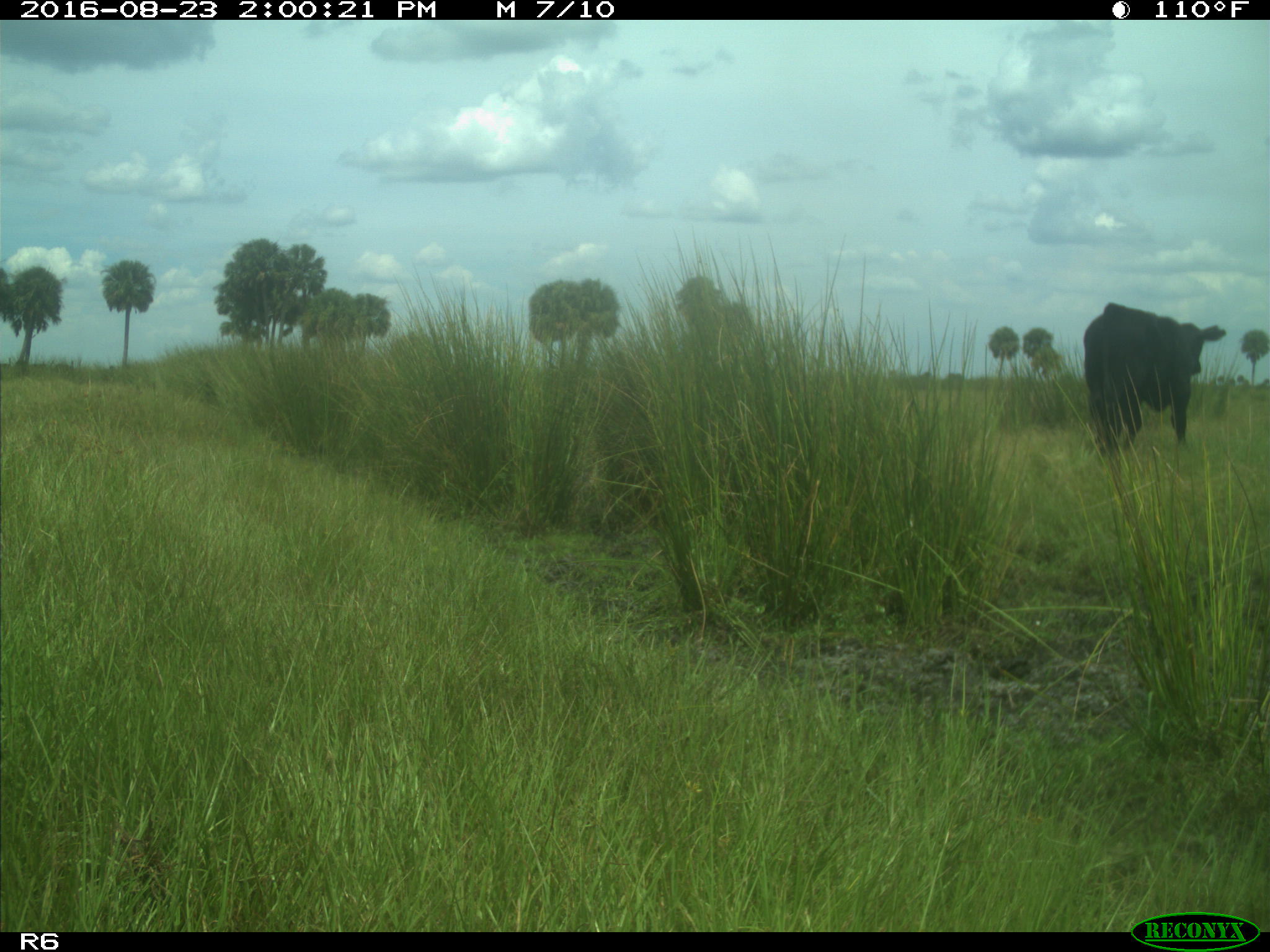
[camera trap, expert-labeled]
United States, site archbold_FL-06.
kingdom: Animalia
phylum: Chordata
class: Mammalia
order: Artiodactyla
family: Bovidae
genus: Bos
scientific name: Bos taurus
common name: domestic cow